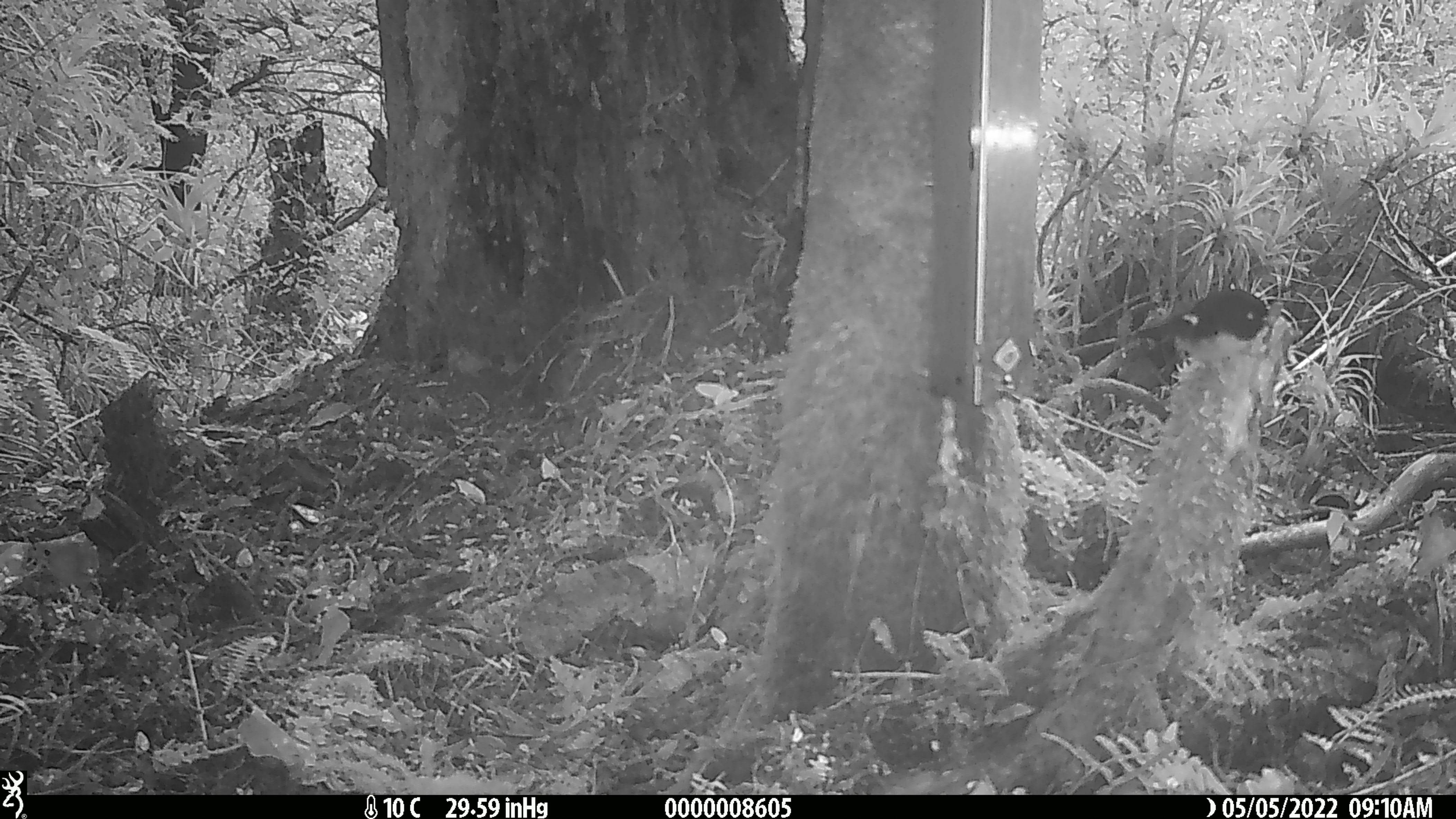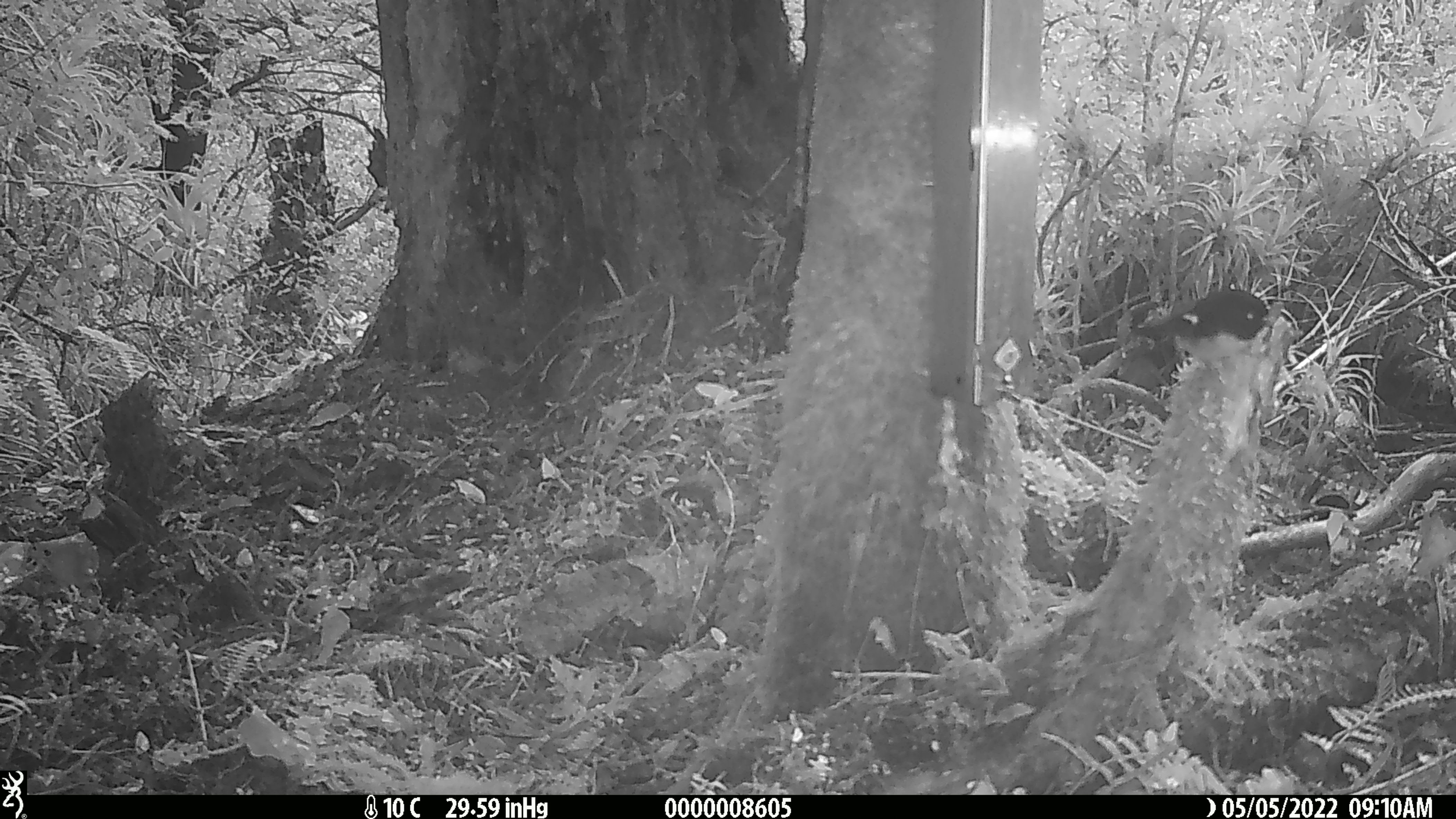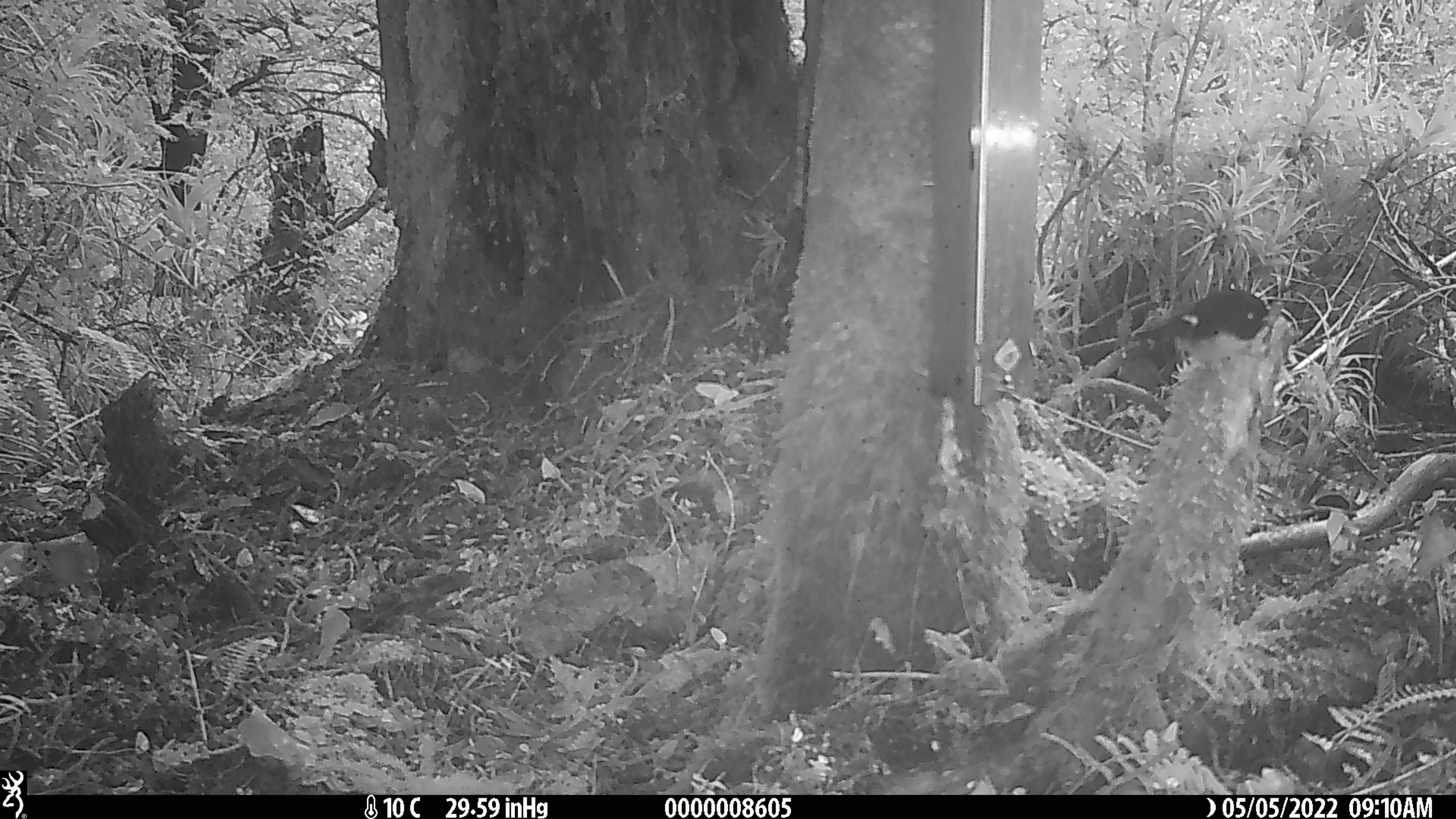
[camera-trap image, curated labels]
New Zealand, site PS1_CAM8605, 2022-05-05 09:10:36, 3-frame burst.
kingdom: Animalia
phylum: Chordata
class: Aves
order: Passeriformes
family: Petroicidae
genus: Petroica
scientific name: Petroica macrocephala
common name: tomtit